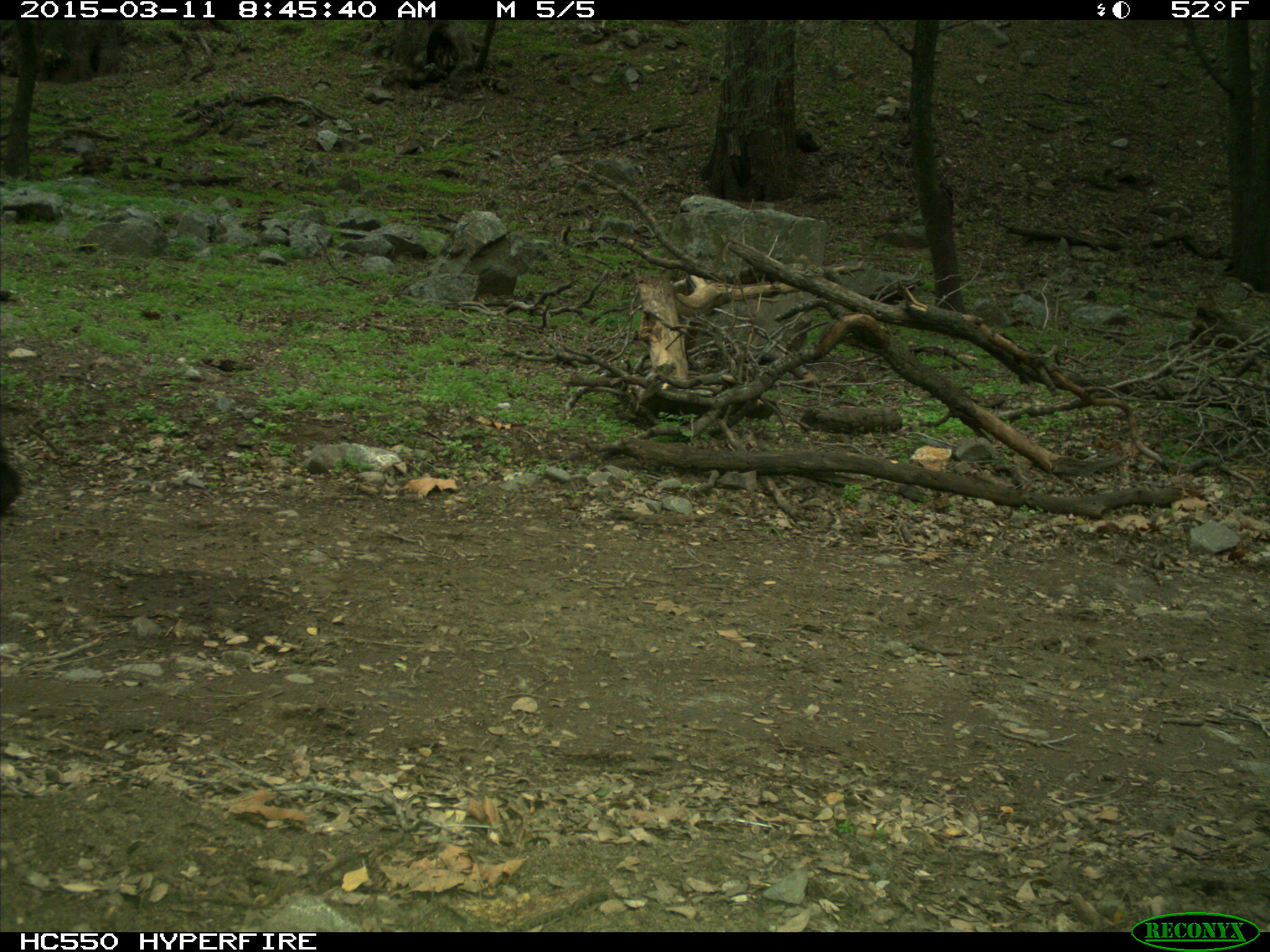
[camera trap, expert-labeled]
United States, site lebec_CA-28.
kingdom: Animalia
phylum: Chordata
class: Mammalia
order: Artiodactyla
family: Bovidae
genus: Bos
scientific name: Bos taurus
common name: domestic cow